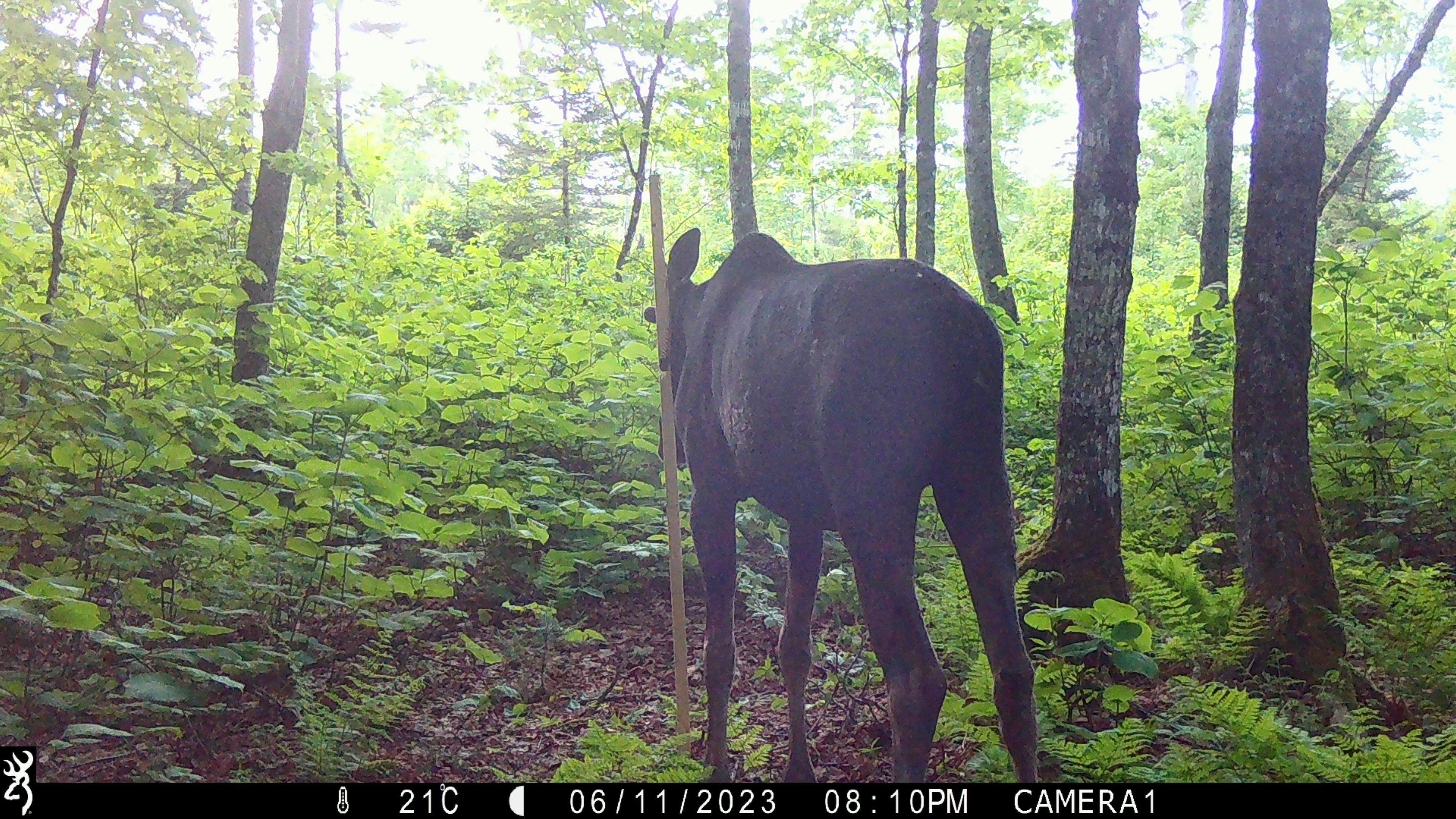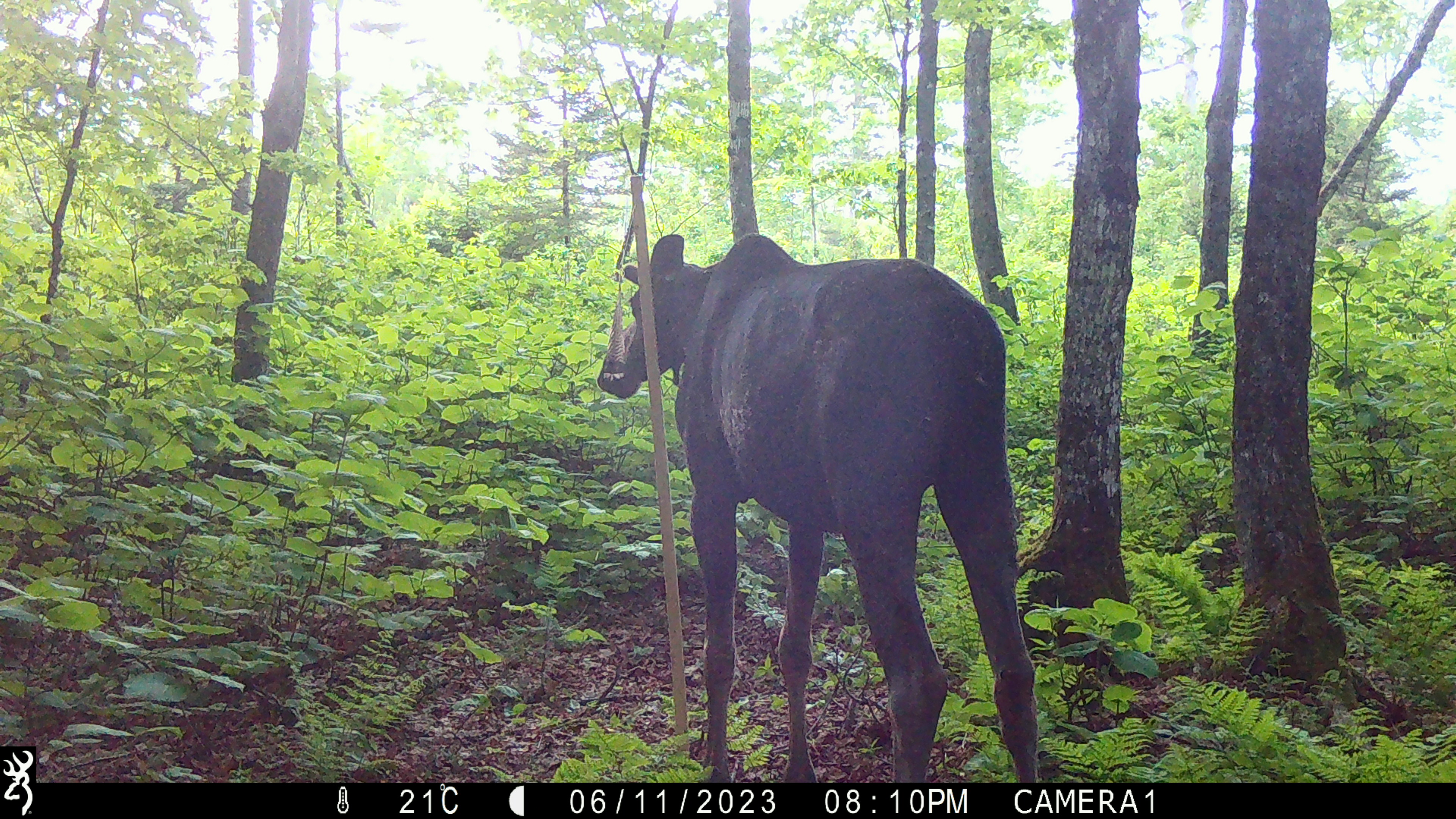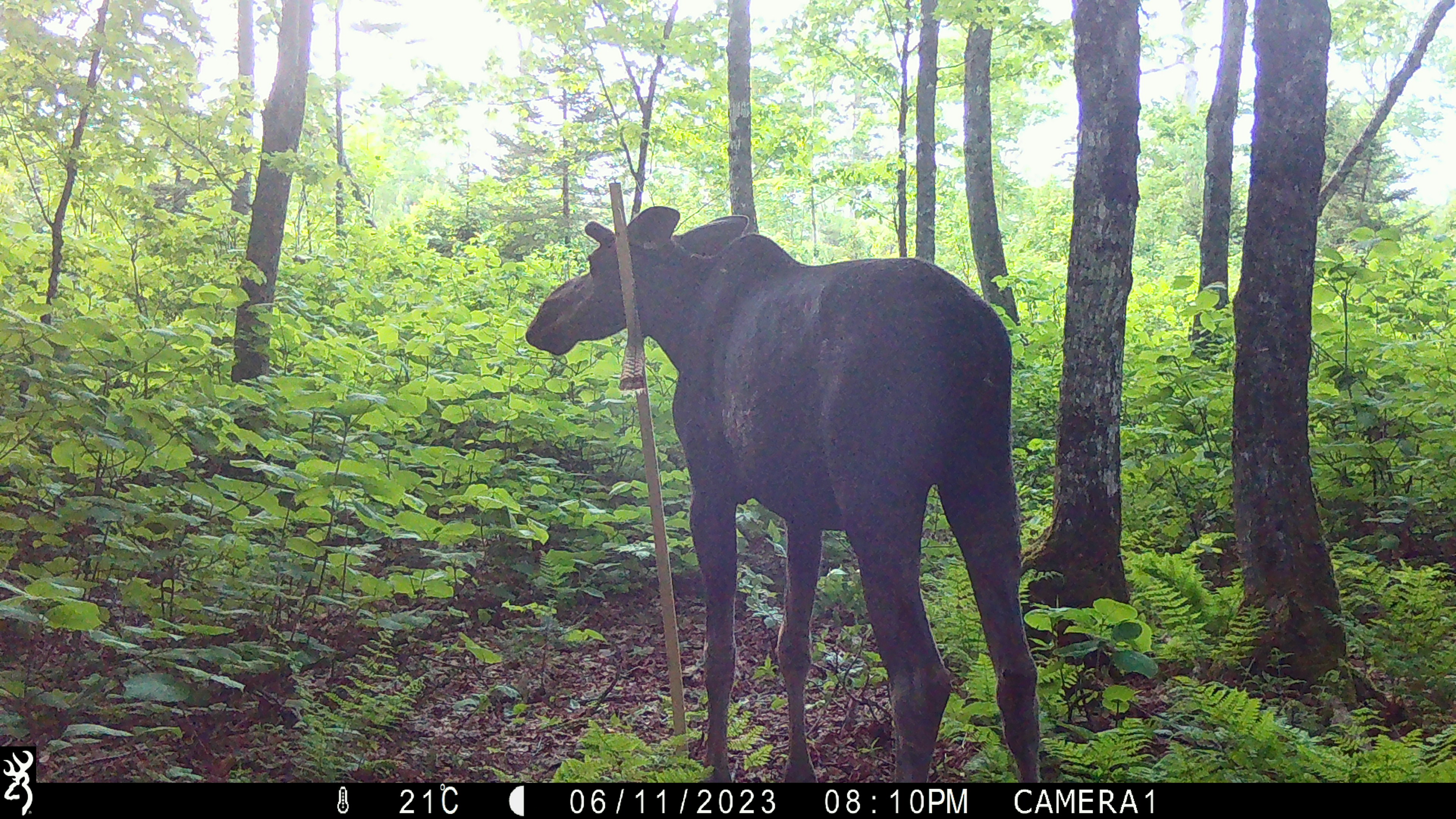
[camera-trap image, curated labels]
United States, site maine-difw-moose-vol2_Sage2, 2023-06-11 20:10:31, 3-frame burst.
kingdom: Animalia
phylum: Chordata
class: Mammalia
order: Artiodactyla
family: Cervidae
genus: Alces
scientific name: Alces alces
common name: moose